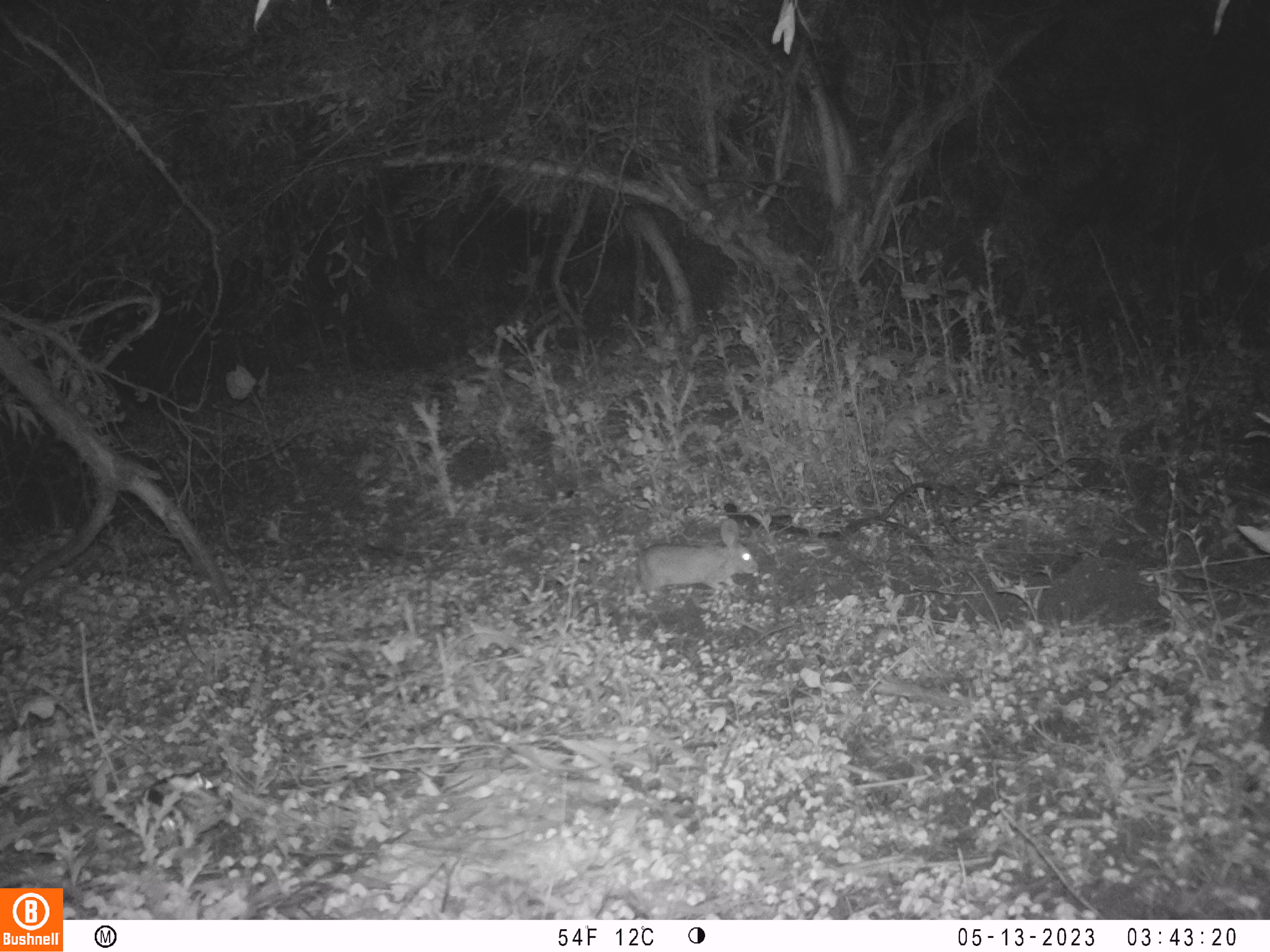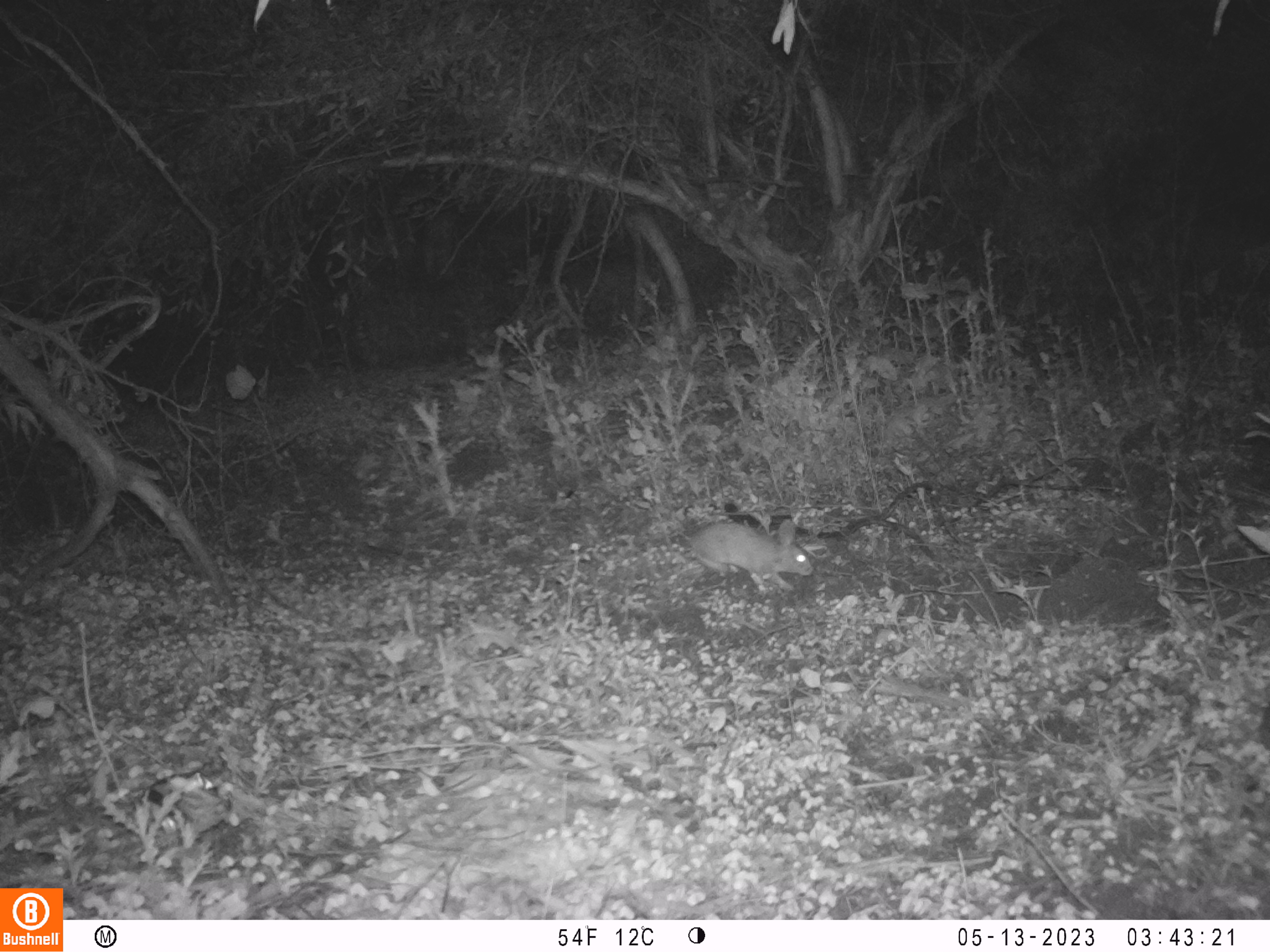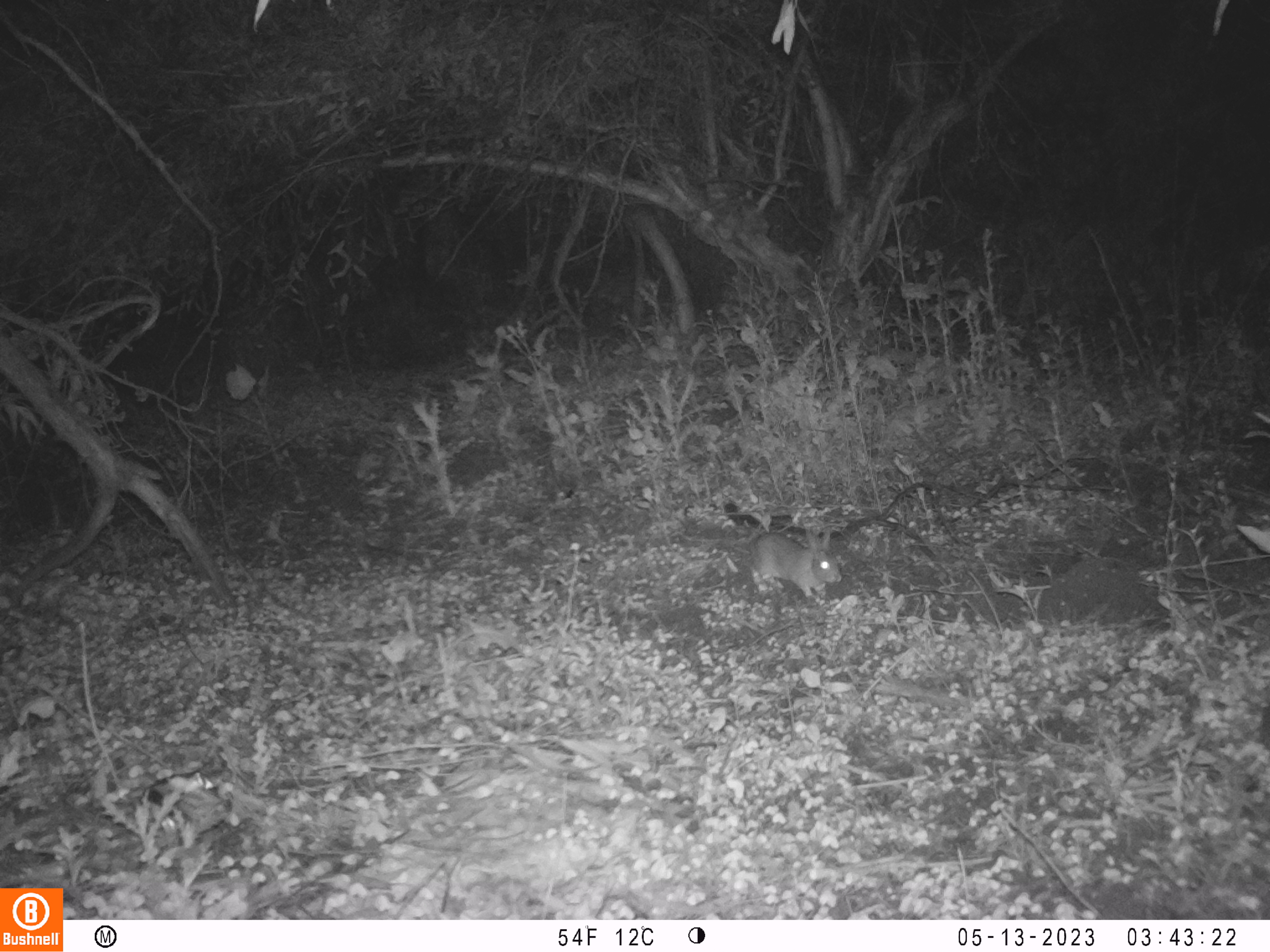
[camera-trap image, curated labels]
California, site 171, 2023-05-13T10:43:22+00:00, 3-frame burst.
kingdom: Animalia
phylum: Chordata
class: Mammalia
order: Lagomorpha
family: Leporidae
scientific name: Leporidae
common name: rabbit